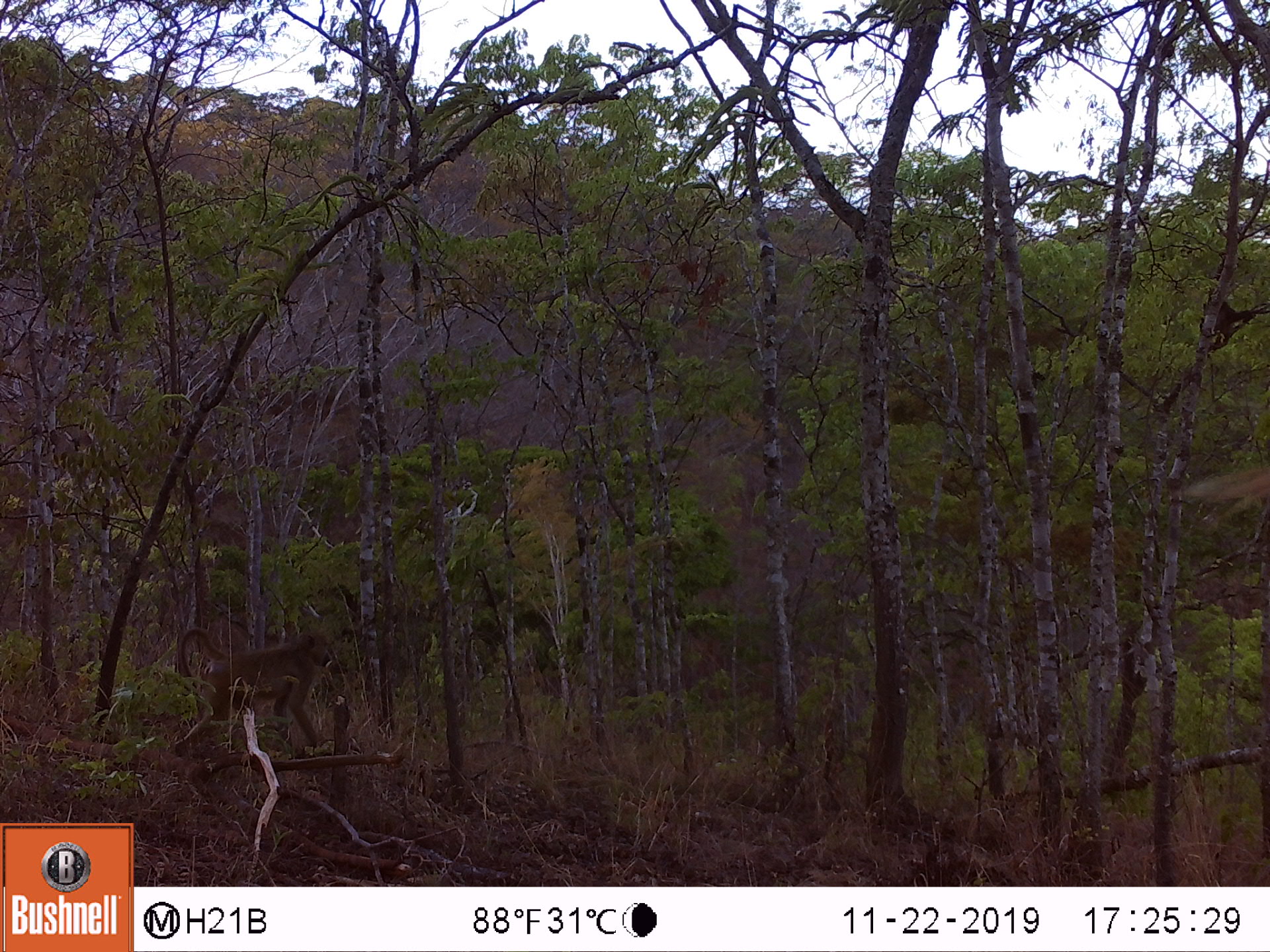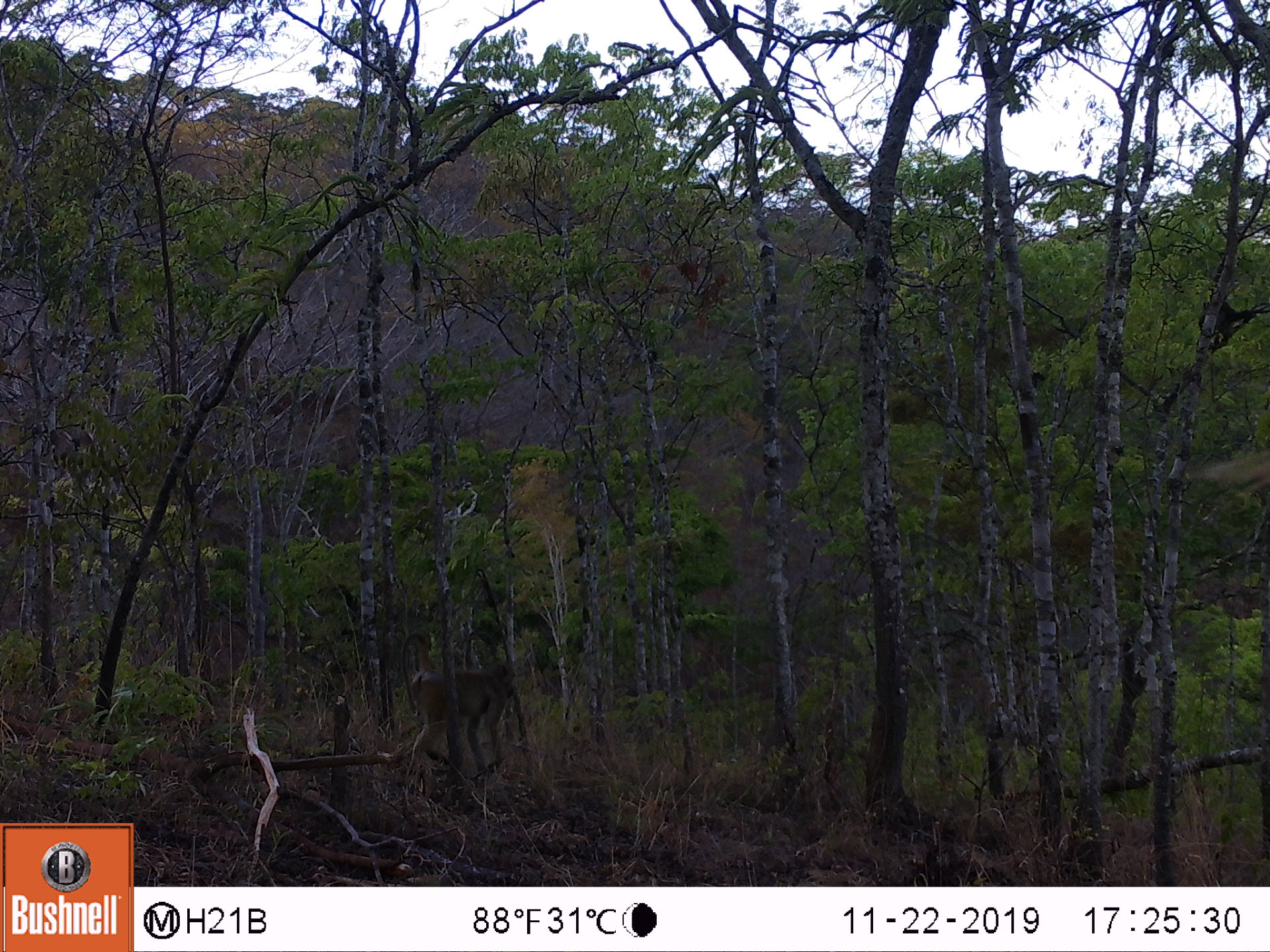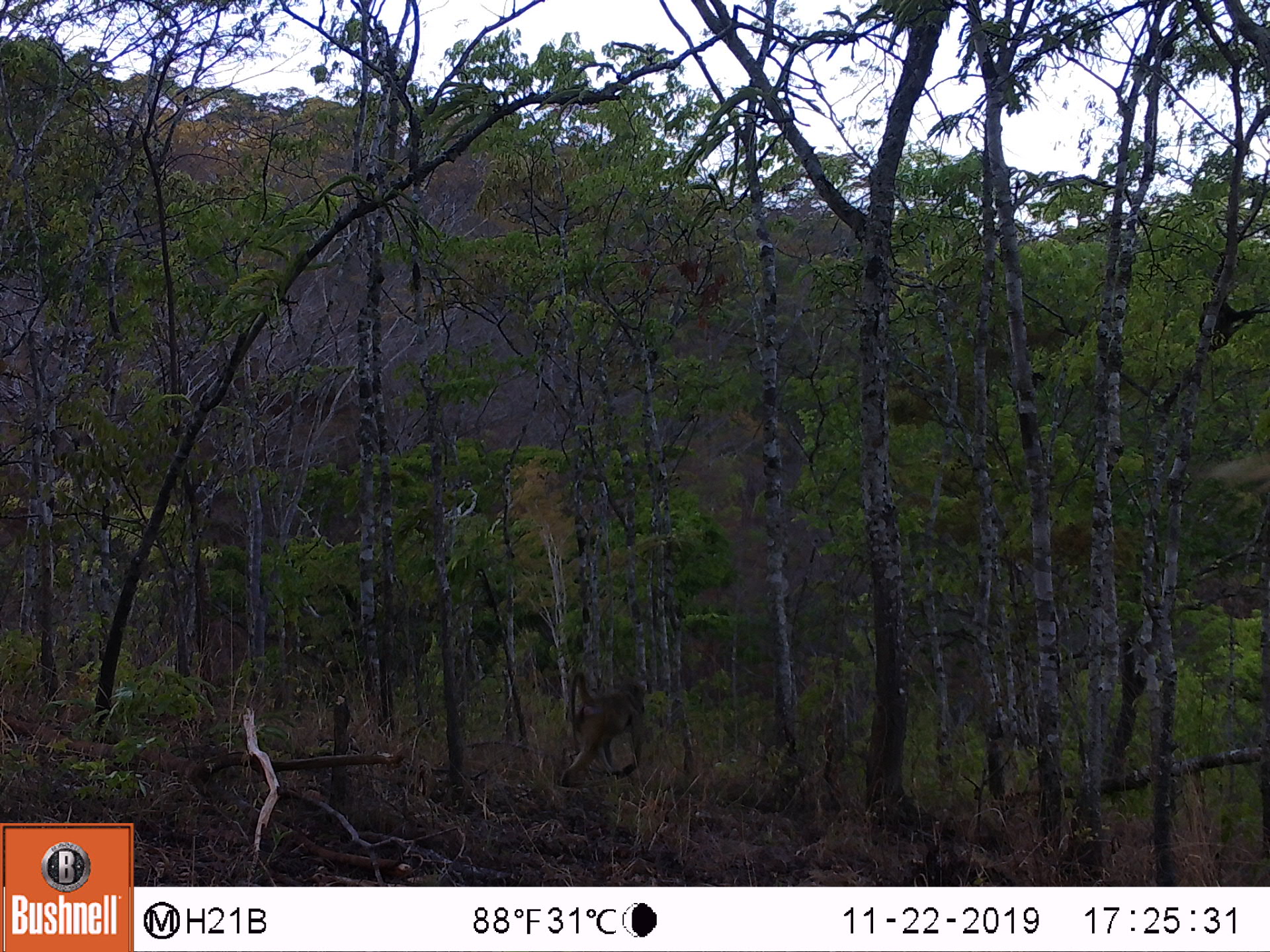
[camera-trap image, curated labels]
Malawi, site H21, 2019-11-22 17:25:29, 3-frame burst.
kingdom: Animalia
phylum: Chordata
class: Mammalia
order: Primates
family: Cercopithecidae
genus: Papio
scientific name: Papio cynocephalus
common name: yellow baboon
Yellow baboon (Papio cynocephalus), count 1.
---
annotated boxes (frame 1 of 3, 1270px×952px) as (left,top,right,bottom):
yellow baboon: (157,627,339,752)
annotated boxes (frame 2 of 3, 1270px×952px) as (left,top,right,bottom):
yellow baboon: (400,639,521,774); (1201,293,1256,353)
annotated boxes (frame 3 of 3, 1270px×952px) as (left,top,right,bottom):
yellow baboon: (555,671,647,781); (1201,293,1262,360)